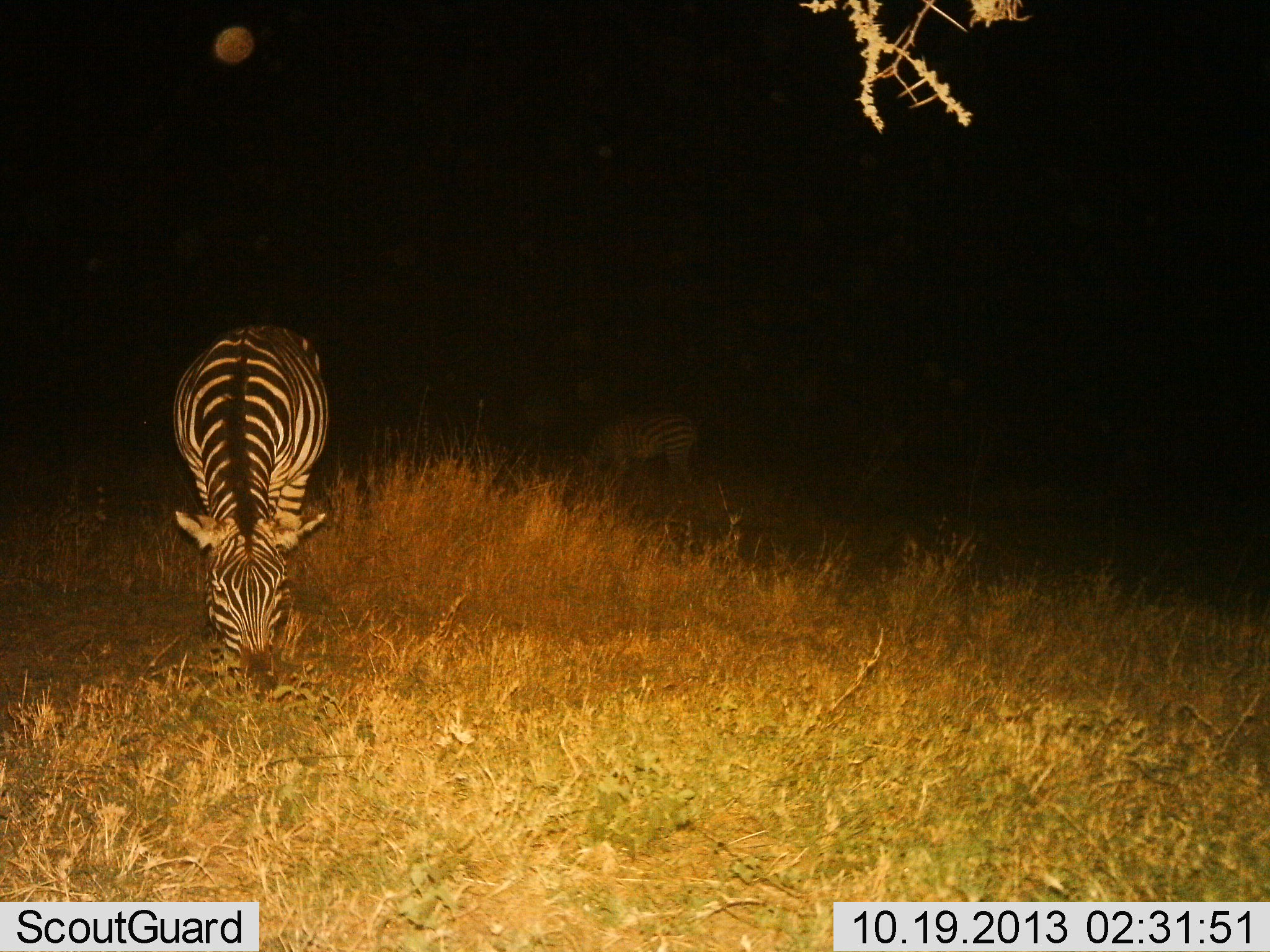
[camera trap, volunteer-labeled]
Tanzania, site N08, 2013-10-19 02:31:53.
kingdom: Animalia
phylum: Chordata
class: Mammalia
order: Perissodactyla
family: Equidae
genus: Equus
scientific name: Equus quagga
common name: plains zebra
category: zebra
Zebra (plains zebra) (Equus quagga), count 2. Behavior (volunteer vote fractions): standing 20%, resting 0%, moving 0%, interacting 0%. Young present (vote fraction): 0%. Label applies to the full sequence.